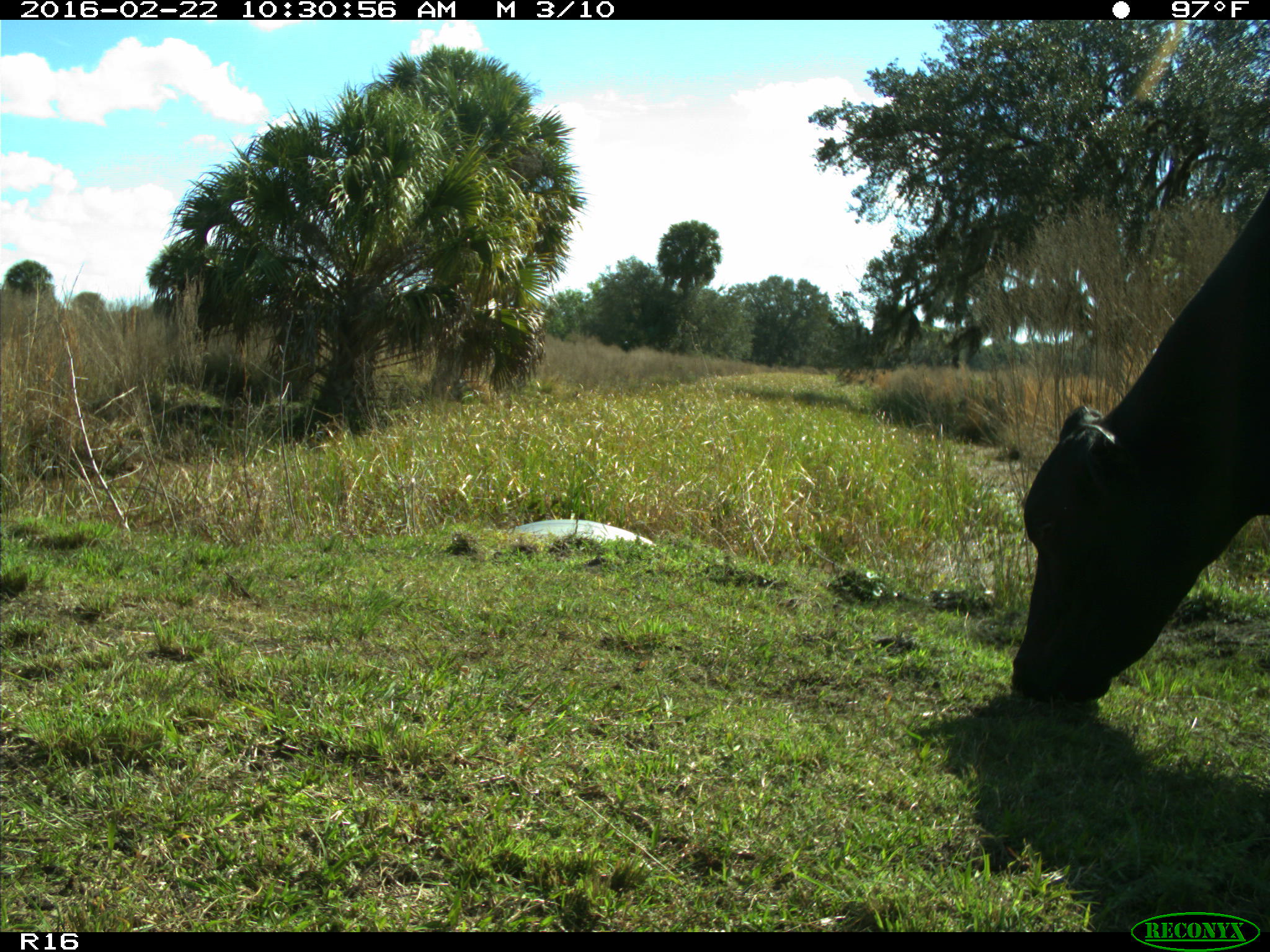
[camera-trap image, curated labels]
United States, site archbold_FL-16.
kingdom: Animalia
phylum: Chordata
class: Mammalia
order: Artiodactyla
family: Bovidae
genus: Bos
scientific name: Bos taurus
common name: domestic cow